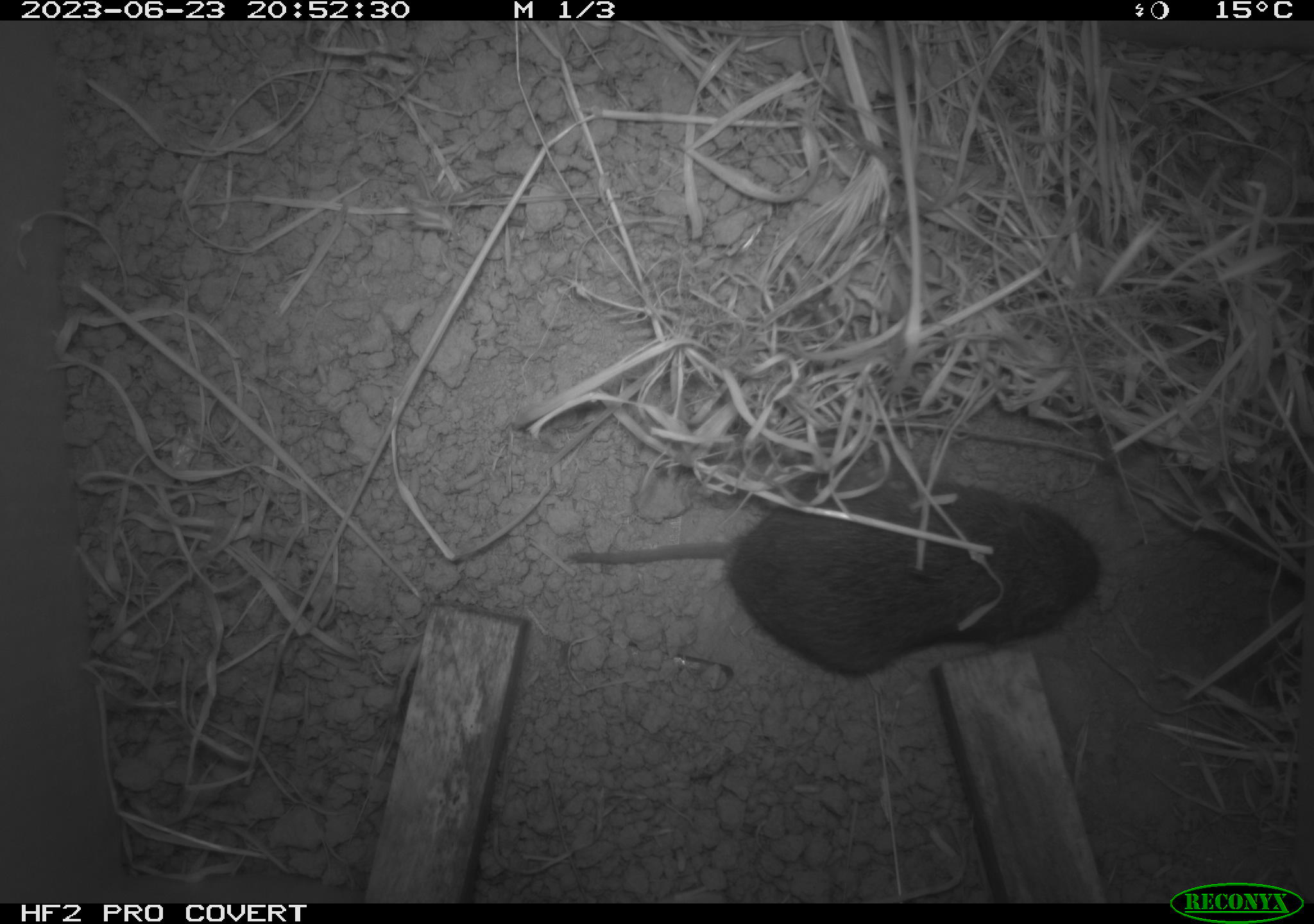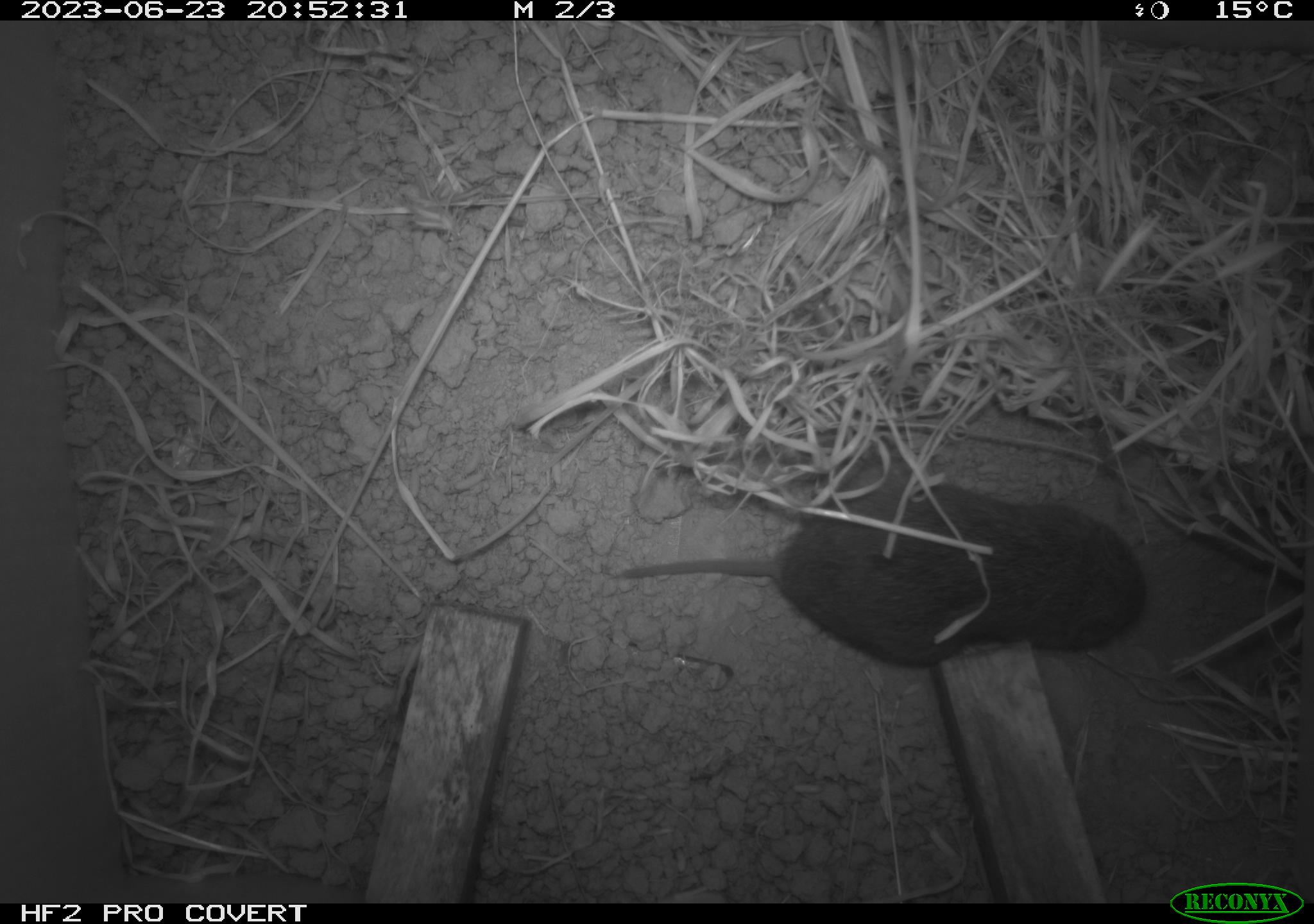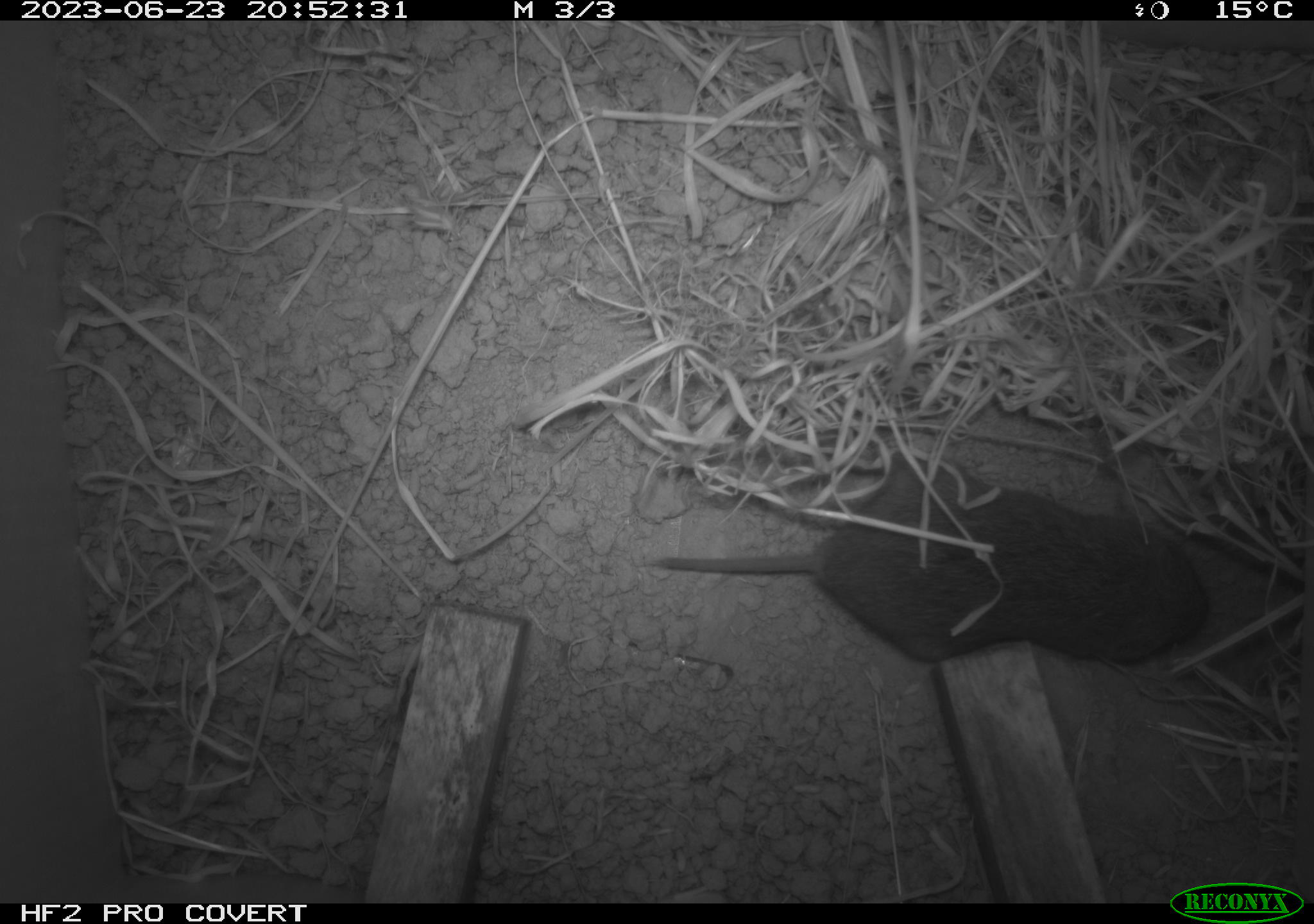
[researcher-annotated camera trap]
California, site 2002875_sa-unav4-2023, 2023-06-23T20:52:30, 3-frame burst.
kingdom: Animalia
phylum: Chordata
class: Mammalia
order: Rodentia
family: Cricetidae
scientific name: Arvicolinae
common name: voles, lemmings, and muskrats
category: arvicolinae subfamily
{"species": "arvicolinae subfamily (voles, lemmings, and muskrats) (Arvicolinae)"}